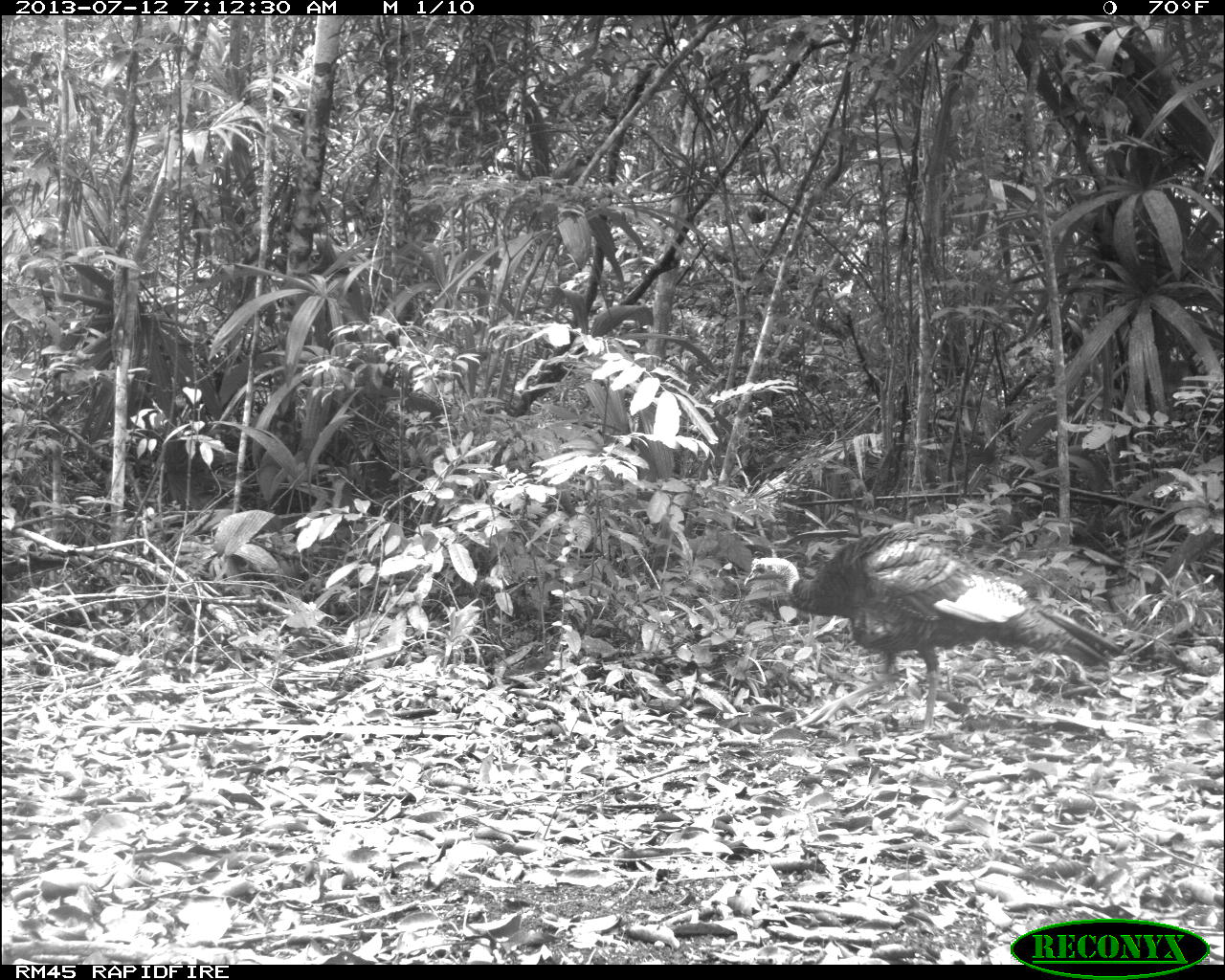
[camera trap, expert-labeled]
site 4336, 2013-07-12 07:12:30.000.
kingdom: Animalia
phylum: Chordata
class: Aves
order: Galliformes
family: Phasianidae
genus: Meleagris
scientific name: Meleagris ocellata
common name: ocellated turkey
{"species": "Meleagris ocellata (ocellated turkey)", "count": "1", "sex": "male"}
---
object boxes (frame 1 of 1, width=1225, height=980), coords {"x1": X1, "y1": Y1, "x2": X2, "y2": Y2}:
meleagris ocellata: {"x1": 741, "y1": 520, "x2": 1126, "y2": 748}